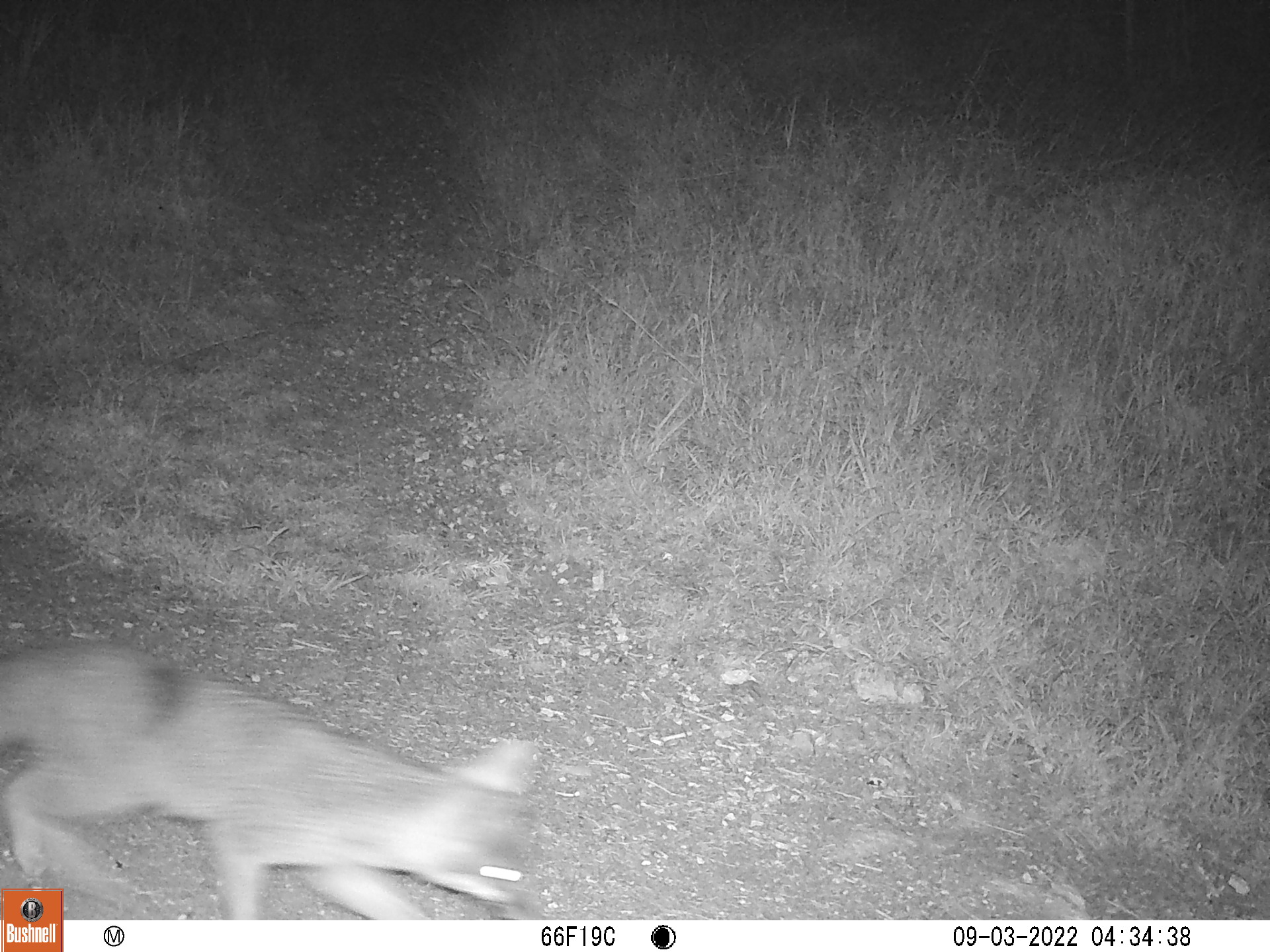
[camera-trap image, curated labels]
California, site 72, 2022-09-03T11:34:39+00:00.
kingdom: Animalia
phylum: Chordata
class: Mammalia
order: Carnivora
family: Canidae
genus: Urocyon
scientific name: Urocyon cinereoargenteus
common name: gray fox